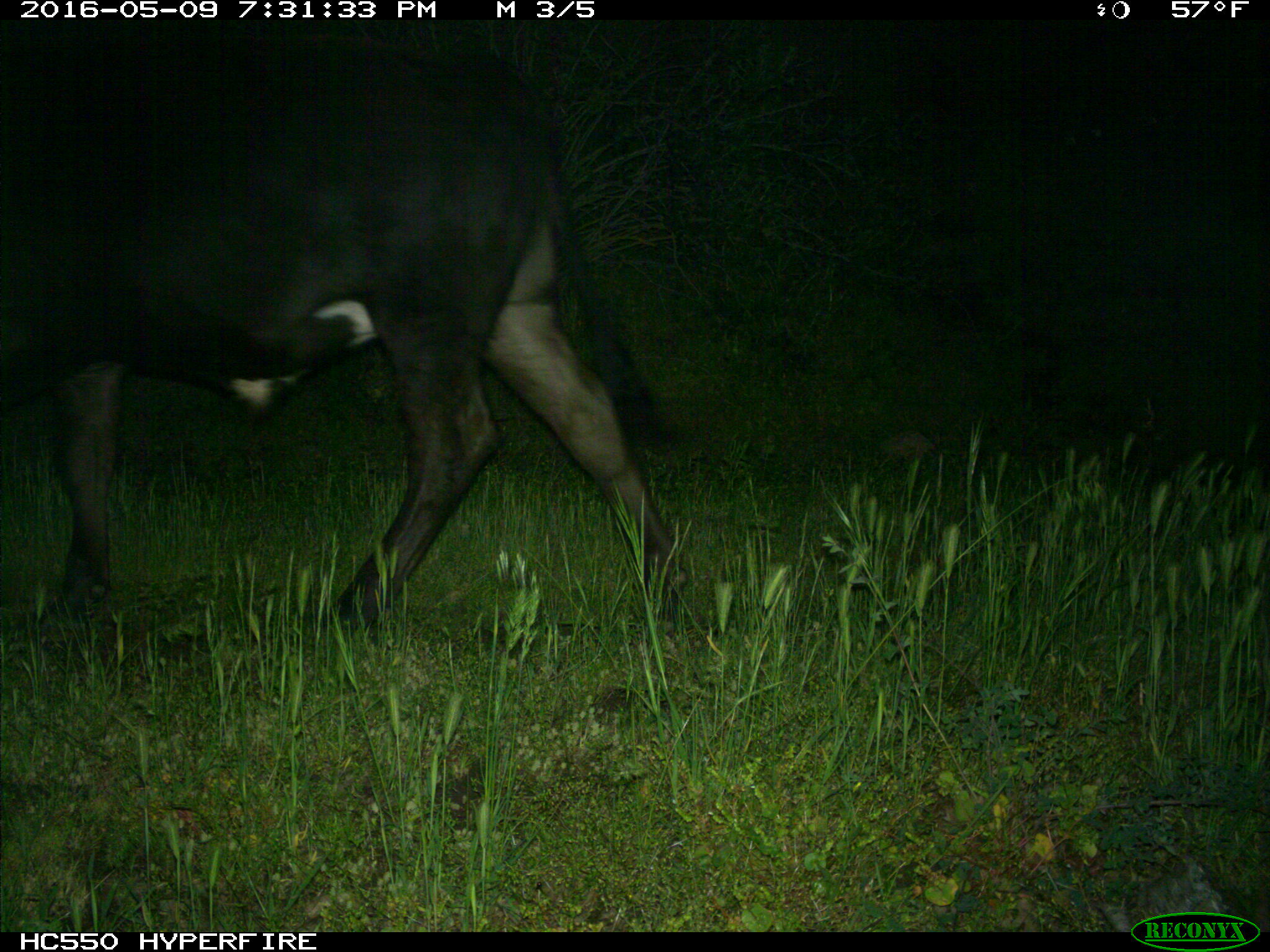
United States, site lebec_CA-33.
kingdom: Animalia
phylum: Chordata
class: Mammalia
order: Artiodactyla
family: Bovidae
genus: Bos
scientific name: Bos taurus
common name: domestic cow